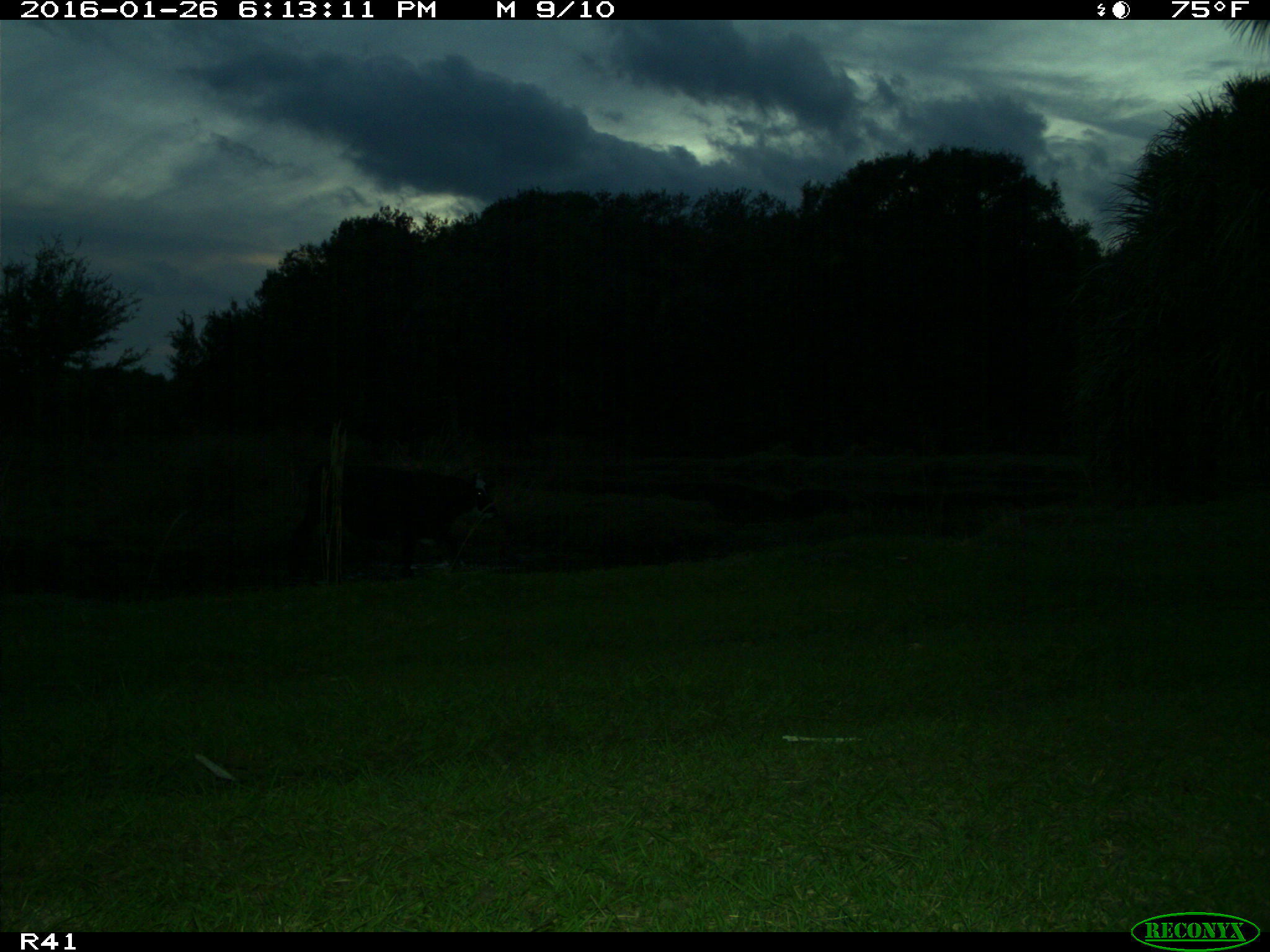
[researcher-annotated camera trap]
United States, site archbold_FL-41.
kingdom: Animalia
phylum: Chordata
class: Mammalia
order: Artiodactyla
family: Bovidae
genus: Bos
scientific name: Bos taurus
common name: domestic cow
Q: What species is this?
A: Bos taurus (domestic cow).